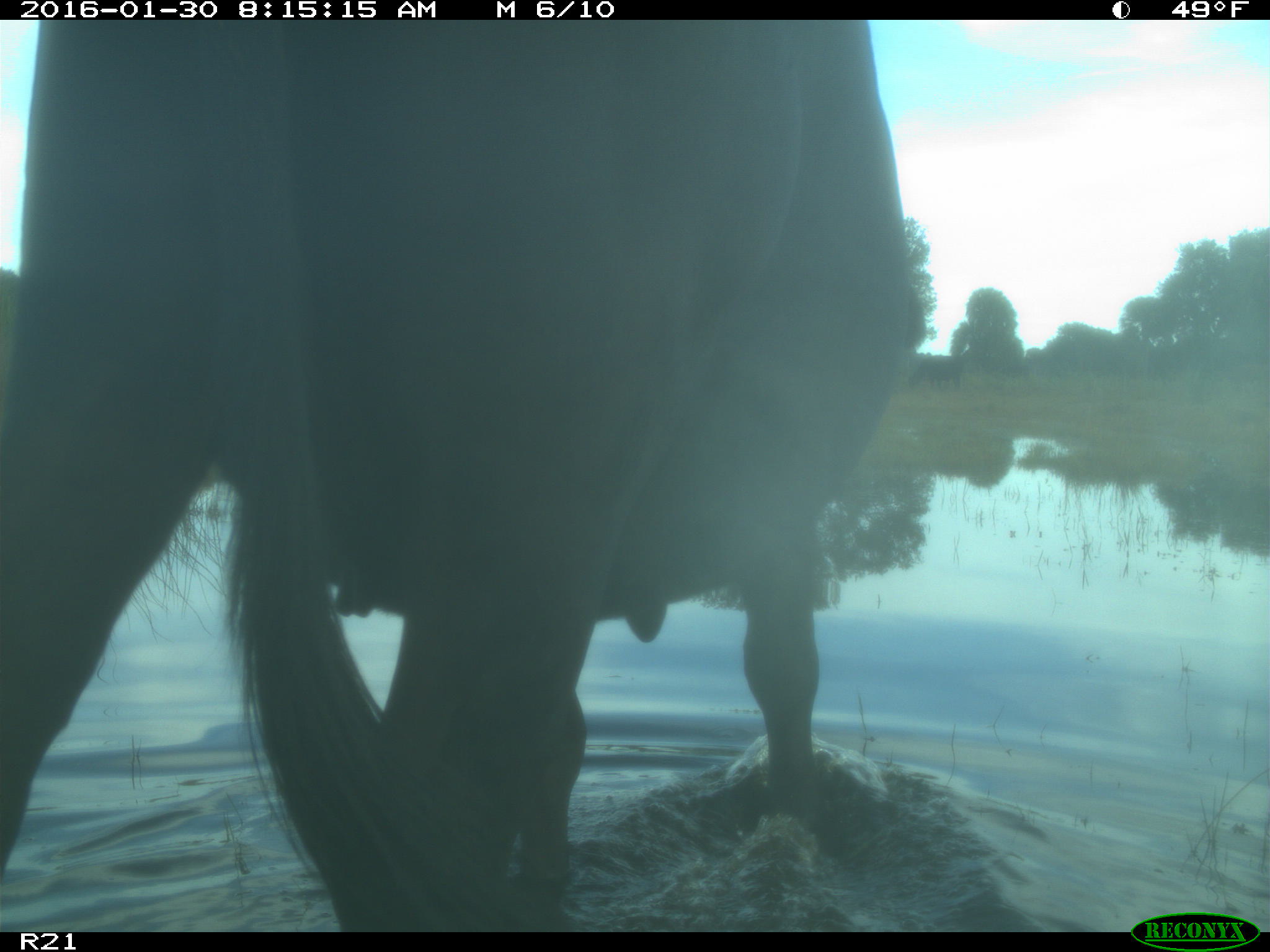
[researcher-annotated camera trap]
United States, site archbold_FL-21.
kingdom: Animalia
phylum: Chordata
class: Mammalia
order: Artiodactyla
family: Bovidae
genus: Bos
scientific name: Bos taurus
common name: domestic cow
Bos taurus (domestic cow).